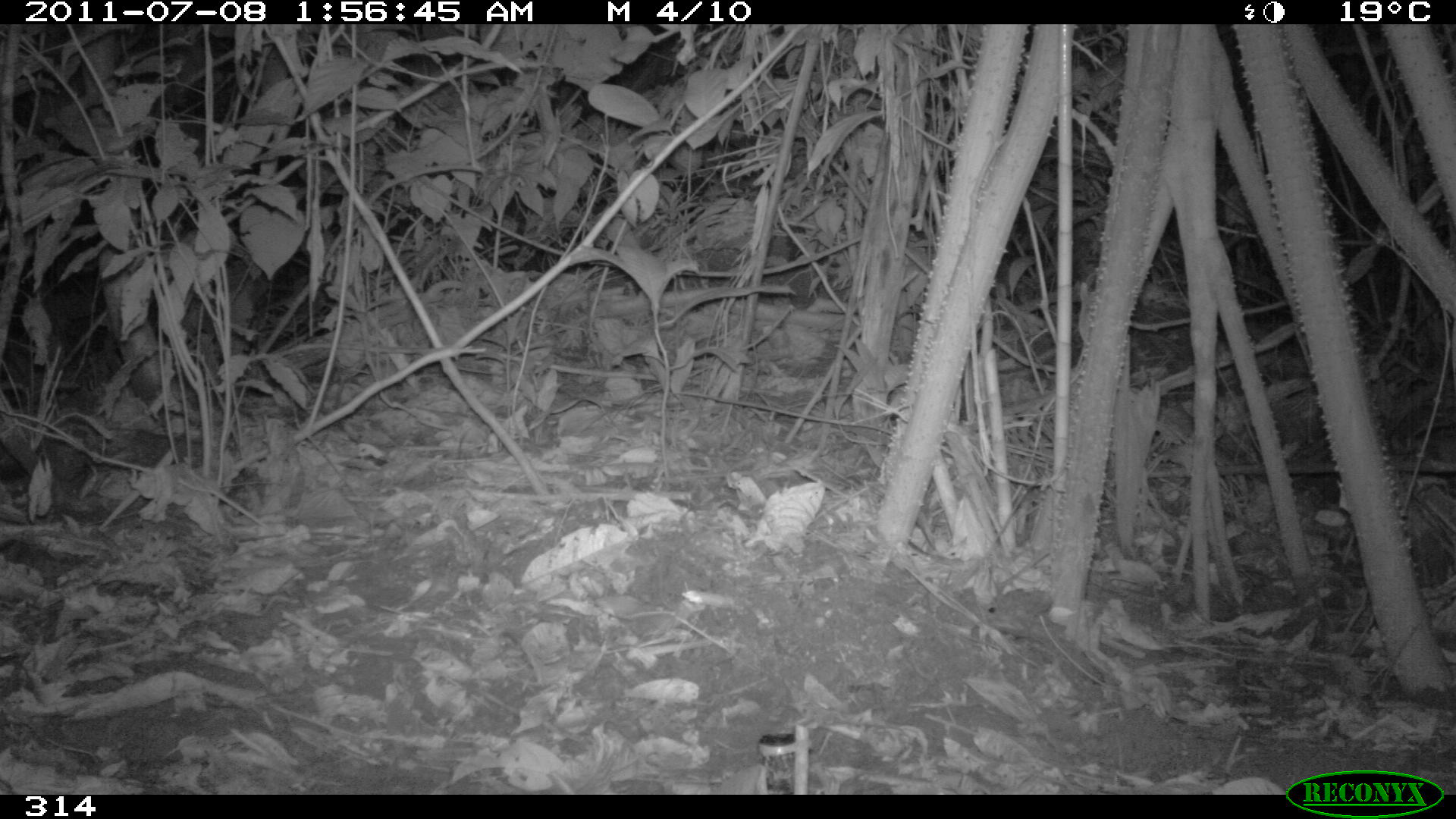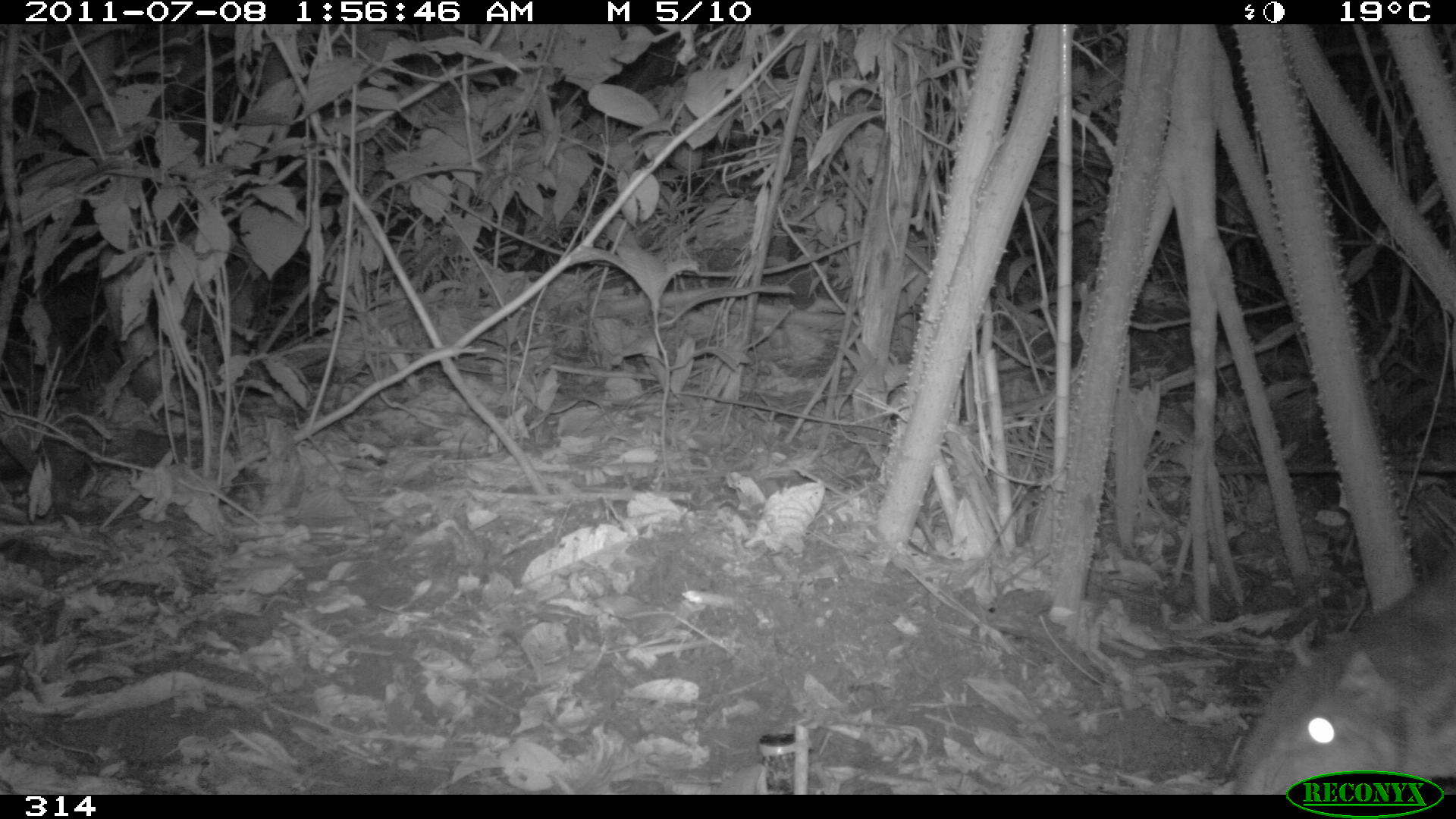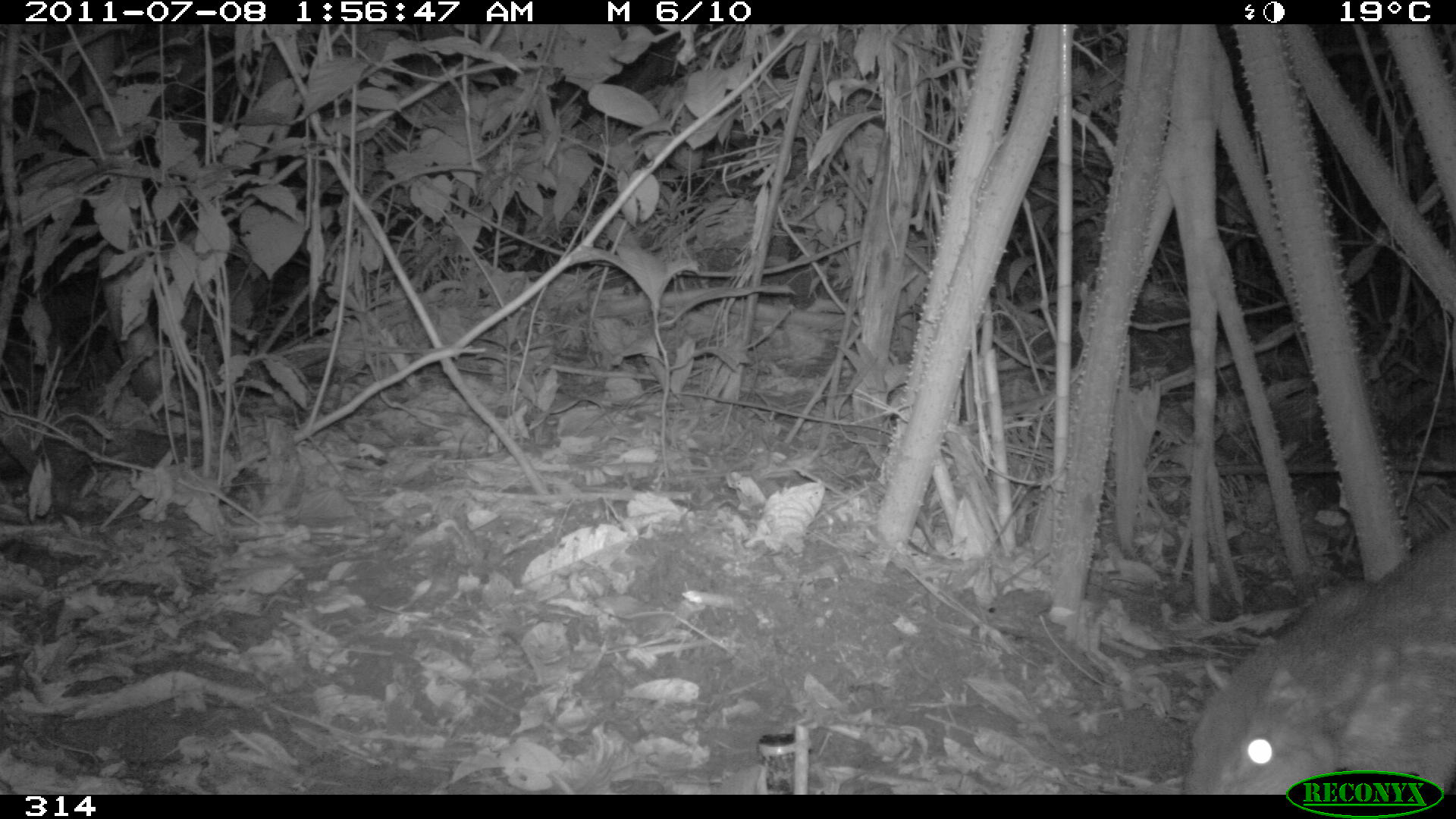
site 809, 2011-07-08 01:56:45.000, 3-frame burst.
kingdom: Animalia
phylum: Chordata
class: Mammalia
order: Rodentia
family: Cuniculidae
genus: Cuniculus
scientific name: Cuniculus paca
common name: spotted paca